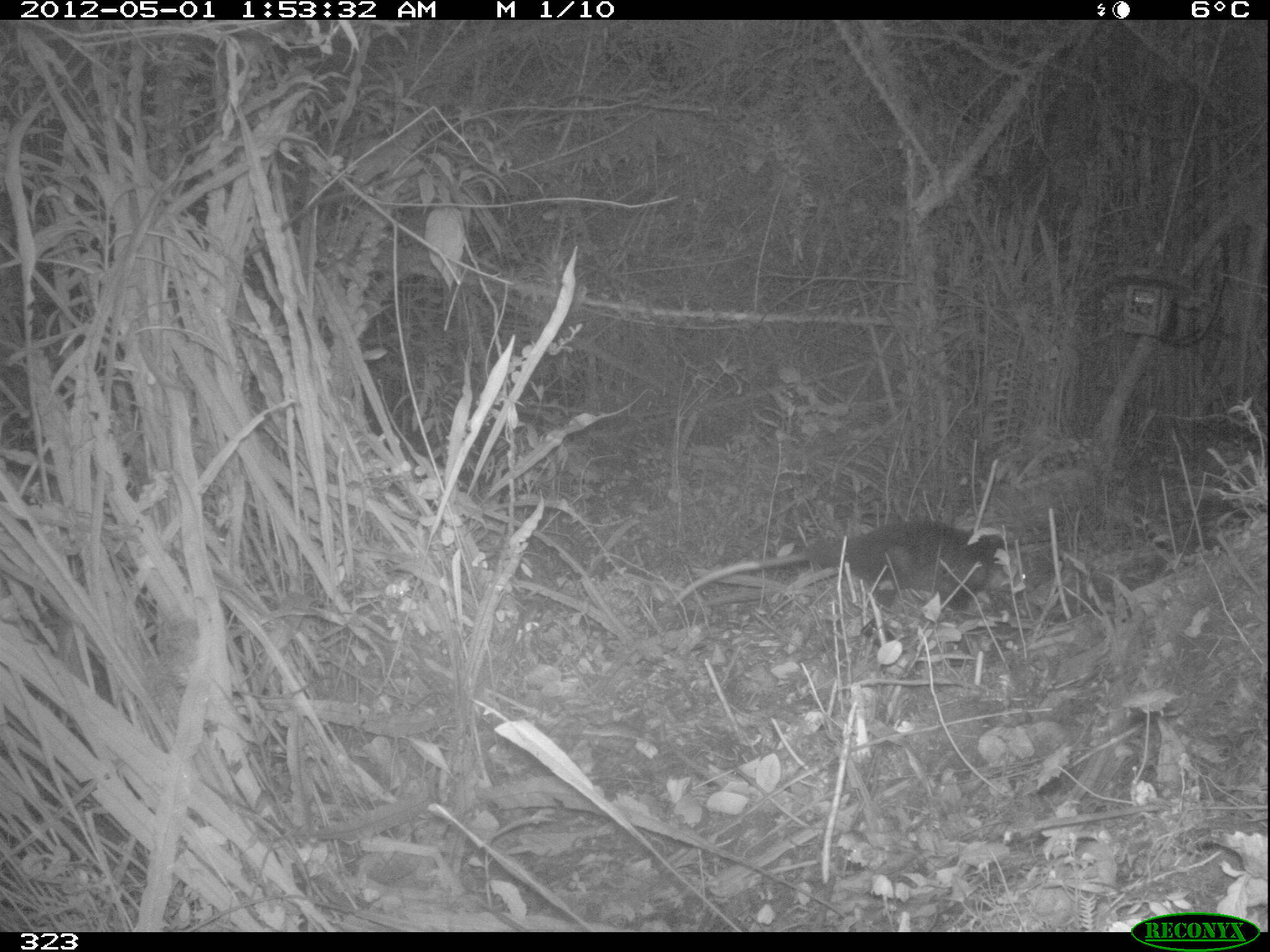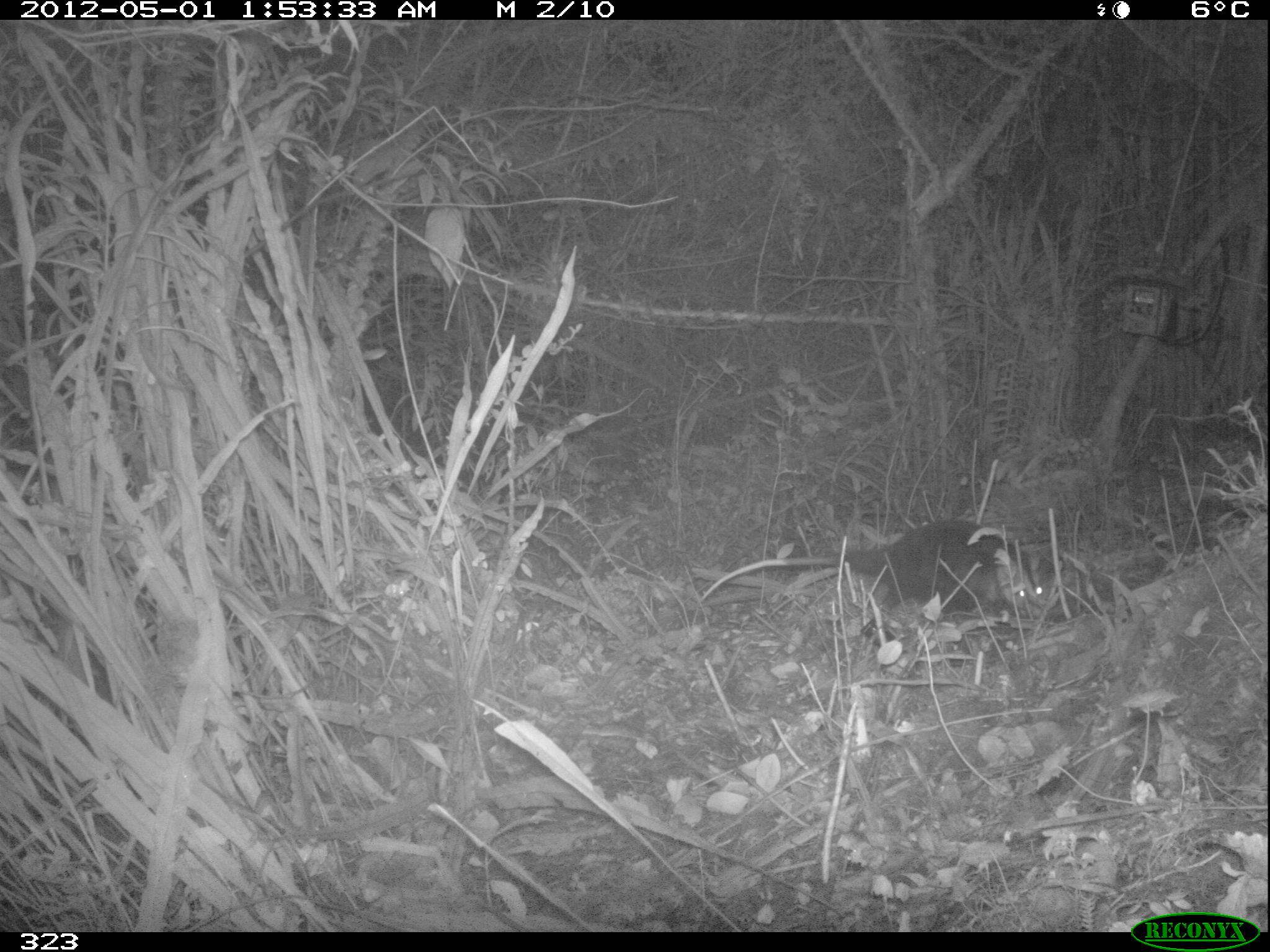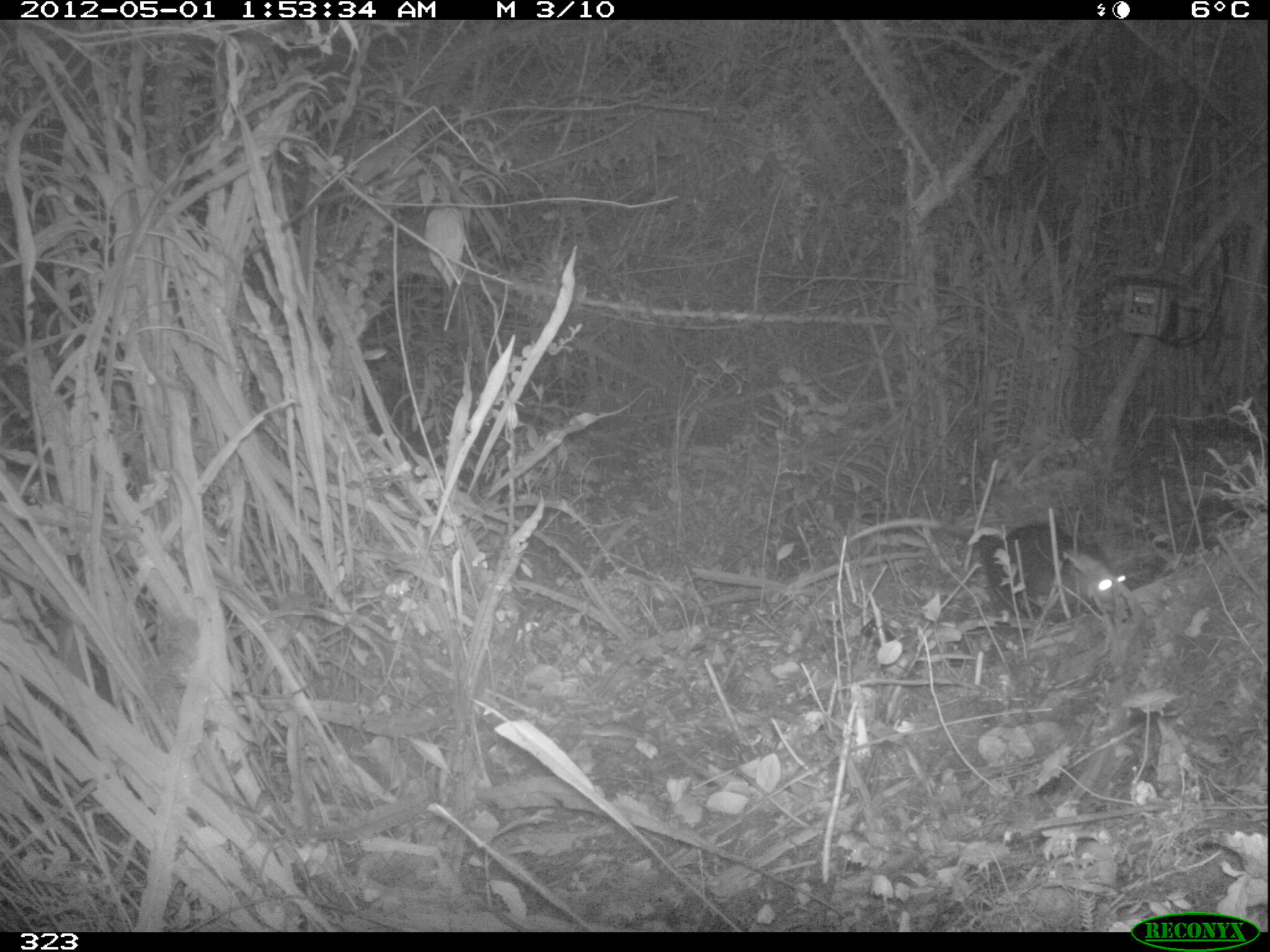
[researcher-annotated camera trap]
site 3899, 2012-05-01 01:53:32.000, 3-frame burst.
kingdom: Animalia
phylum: Chordata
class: Mammalia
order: Didelphimorphia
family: Didelphidae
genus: Didelphis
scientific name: Didelphis pernigra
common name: andean white-eared opossum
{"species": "Didelphis pernigra (andean white-eared opossum)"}